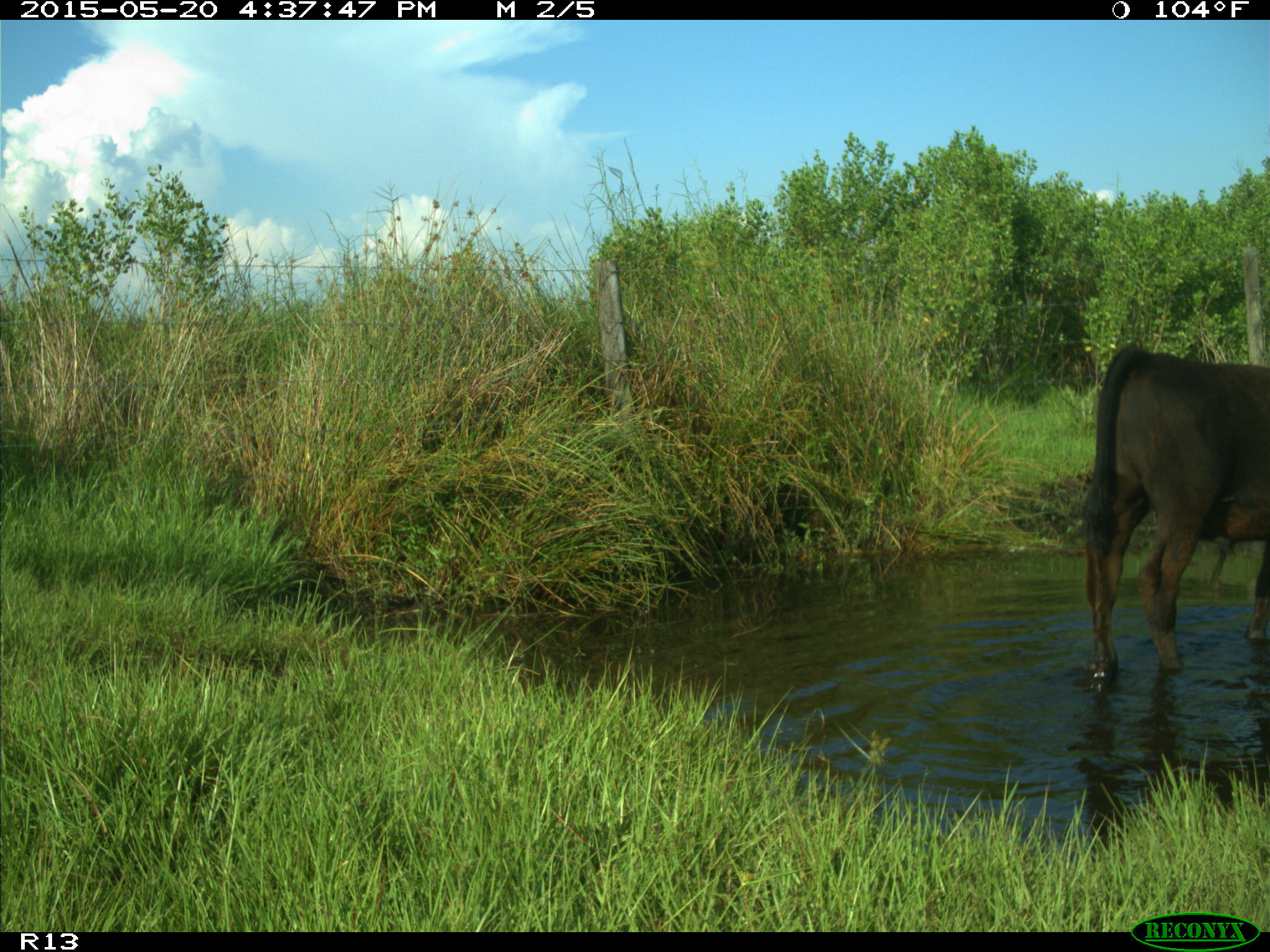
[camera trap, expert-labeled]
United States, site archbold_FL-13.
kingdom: Animalia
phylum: Chordata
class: Mammalia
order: Artiodactyla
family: Bovidae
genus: Bos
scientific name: Bos taurus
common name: domestic cow